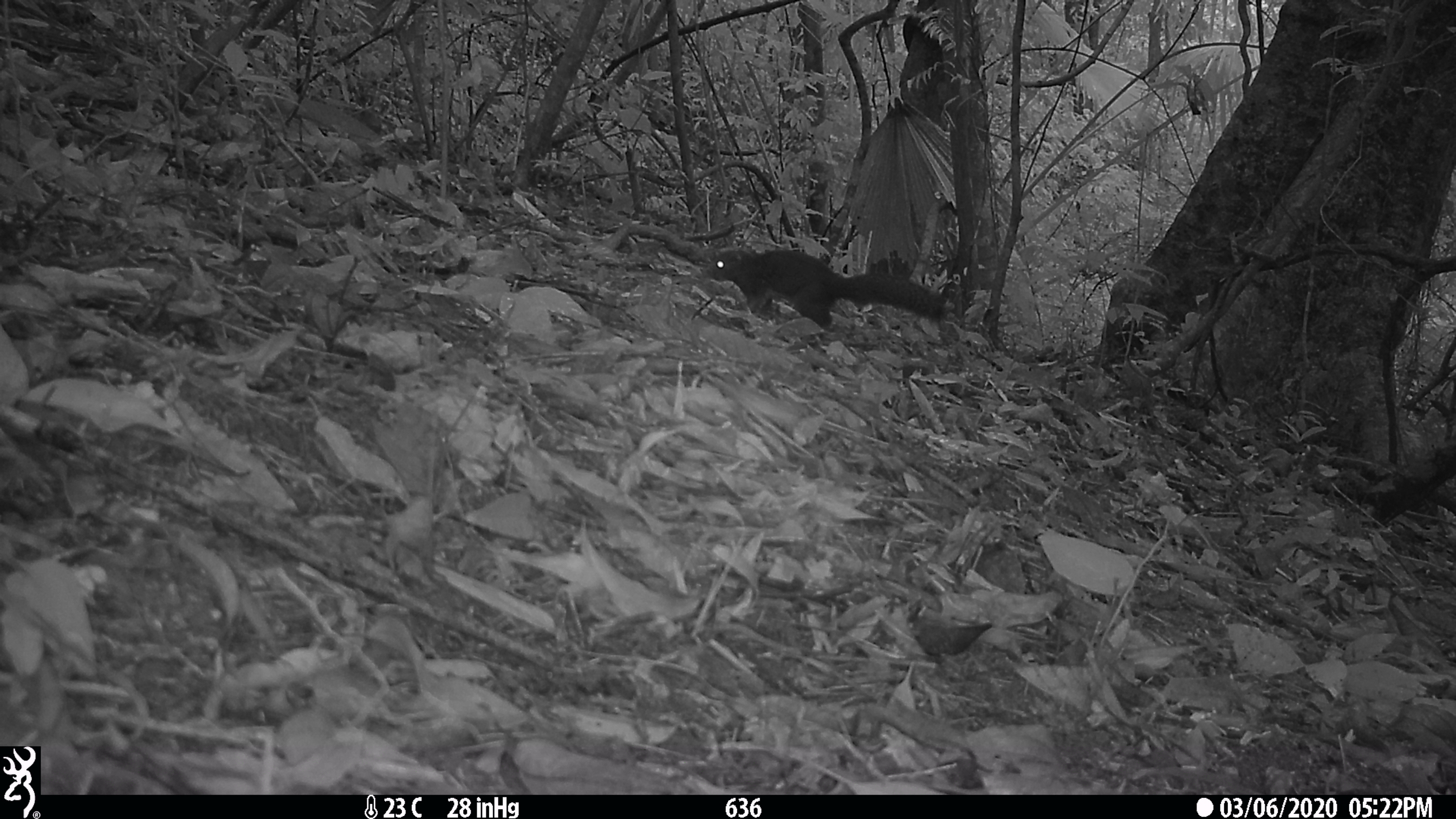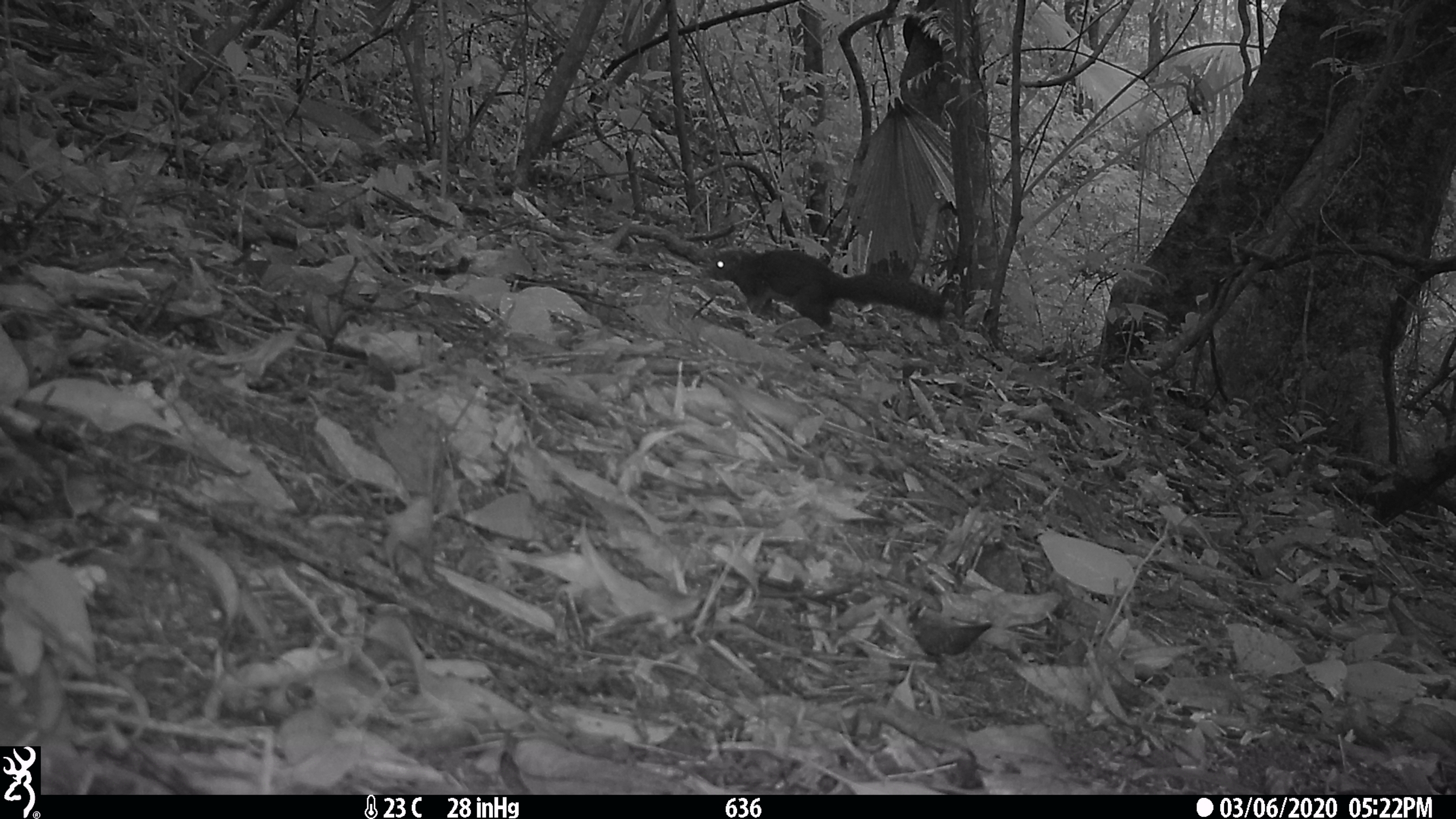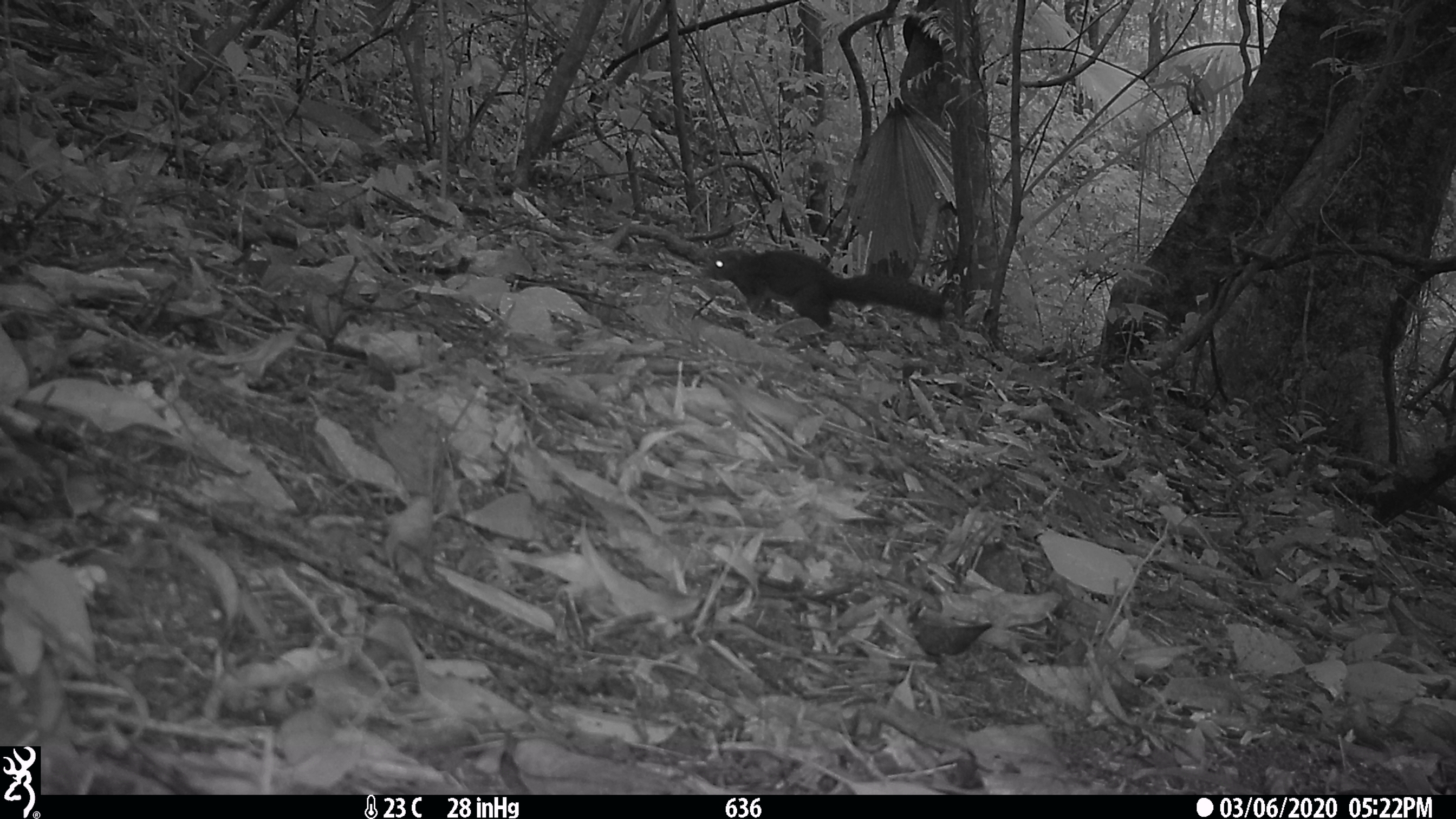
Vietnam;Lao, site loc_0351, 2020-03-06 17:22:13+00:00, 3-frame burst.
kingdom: Animalia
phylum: Chordata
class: Mammalia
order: Rodentia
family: Sciuridae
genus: Callosciurus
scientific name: Callosciurus erythraeus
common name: pallas's squirrel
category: pallass squirrel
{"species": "pallass squirrel (pallas's squirrel) (Callosciurus erythraeus)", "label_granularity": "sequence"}